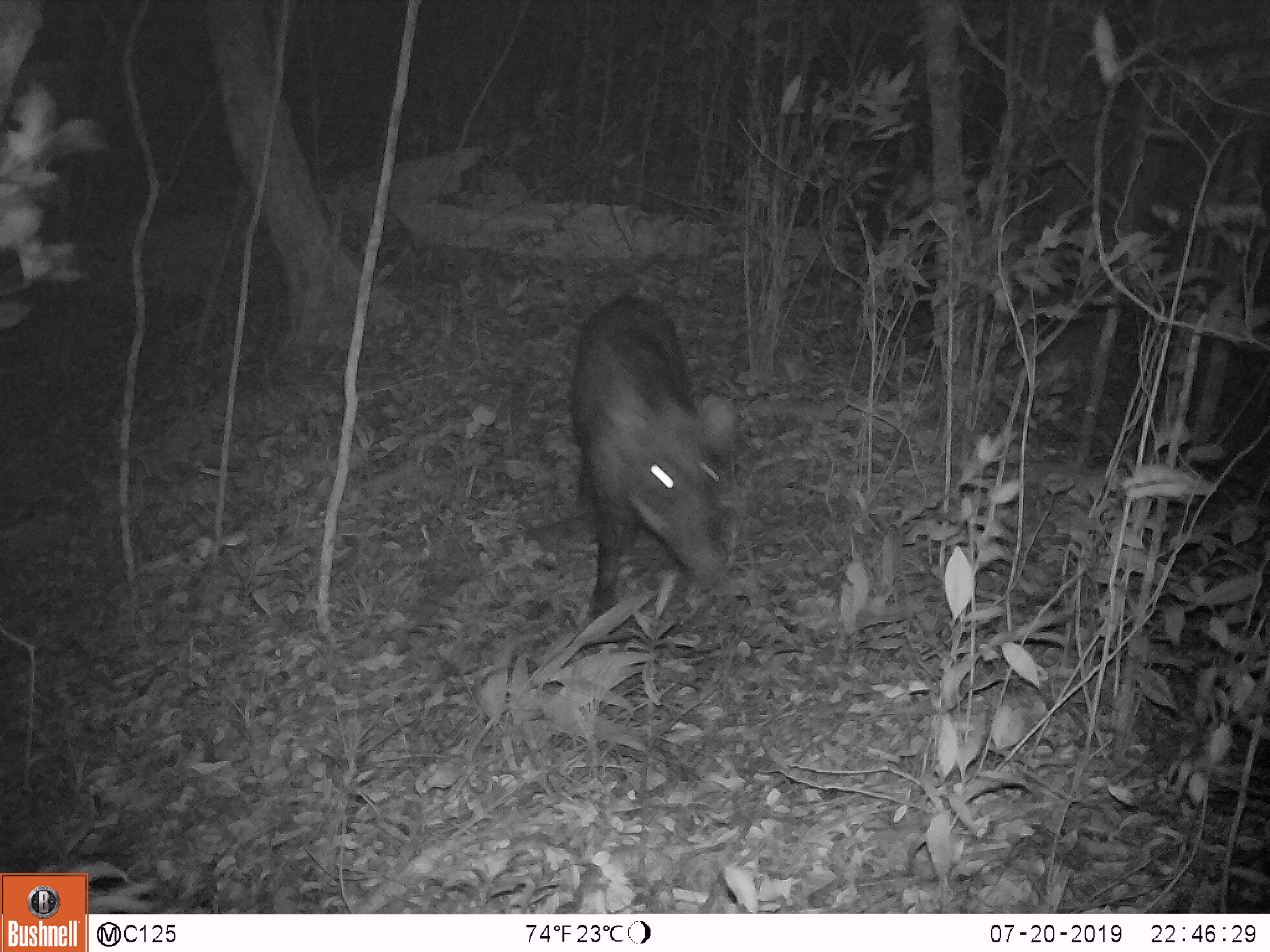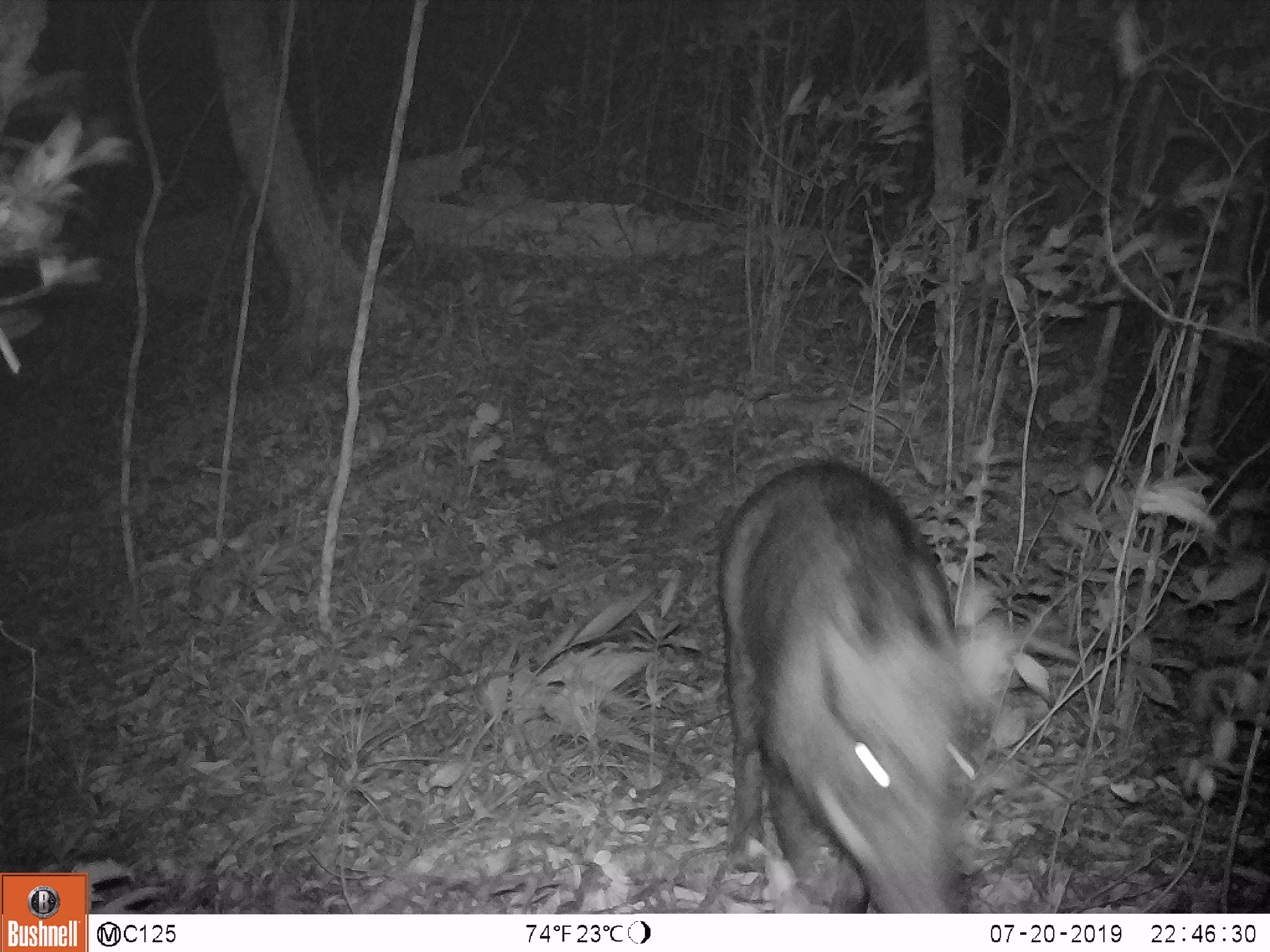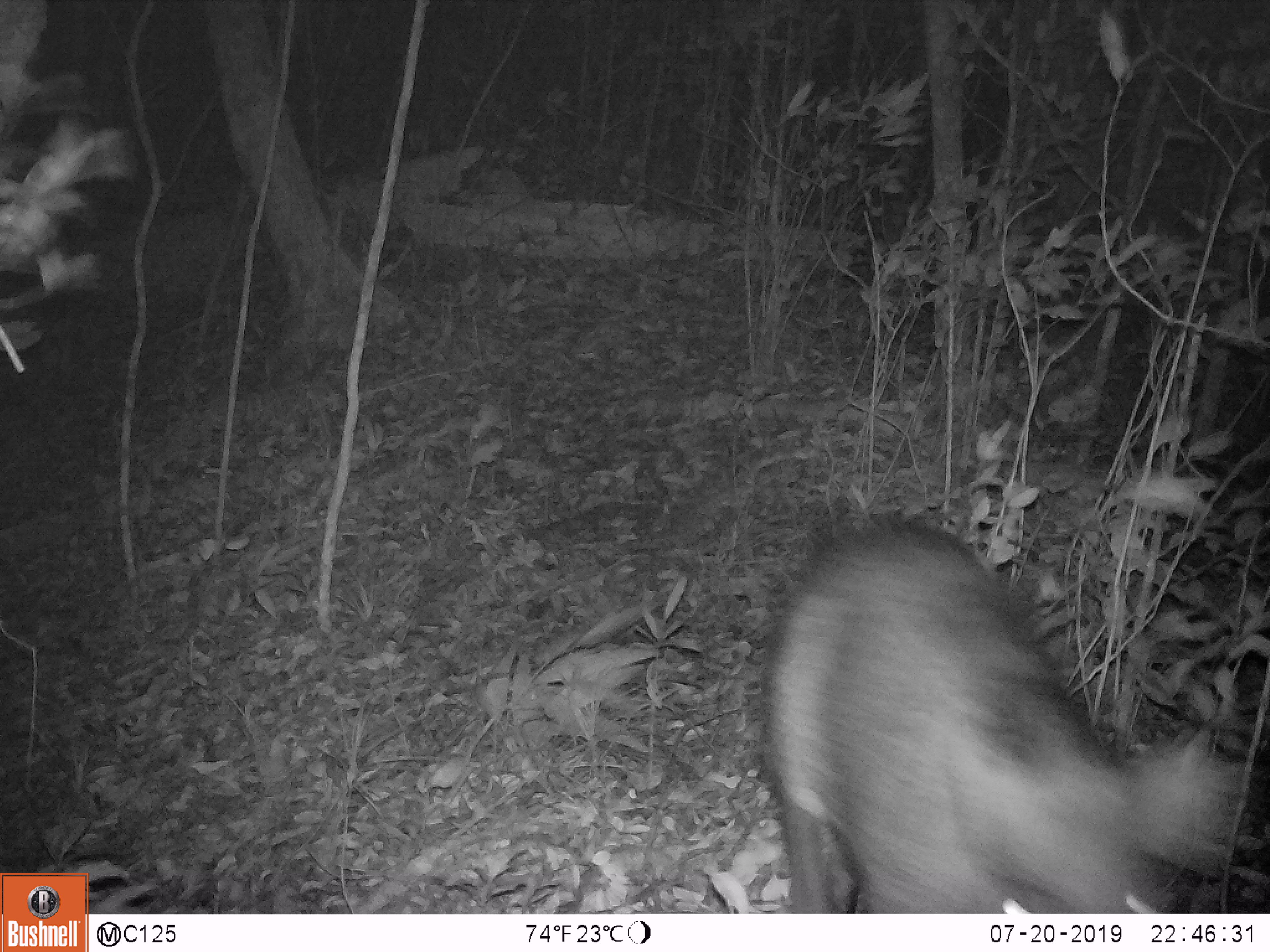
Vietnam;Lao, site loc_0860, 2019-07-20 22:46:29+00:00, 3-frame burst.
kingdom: Animalia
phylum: Chordata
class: Mammalia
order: Artiodactyla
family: Suidae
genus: Sus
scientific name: Sus scrofa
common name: eurasian wild pig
Eurasian wild pig (Sus scrofa). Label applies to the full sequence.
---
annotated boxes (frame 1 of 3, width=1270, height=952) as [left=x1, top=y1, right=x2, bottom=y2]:
eurasian wild pig: [left=566, top=295, right=730, bottom=620]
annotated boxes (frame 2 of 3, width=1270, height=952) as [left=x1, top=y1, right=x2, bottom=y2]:
eurasian wild pig: [left=715, top=458, right=1014, bottom=913]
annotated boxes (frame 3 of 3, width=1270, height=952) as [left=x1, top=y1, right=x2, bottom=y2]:
eurasian wild pig: [left=755, top=514, right=1243, bottom=913]